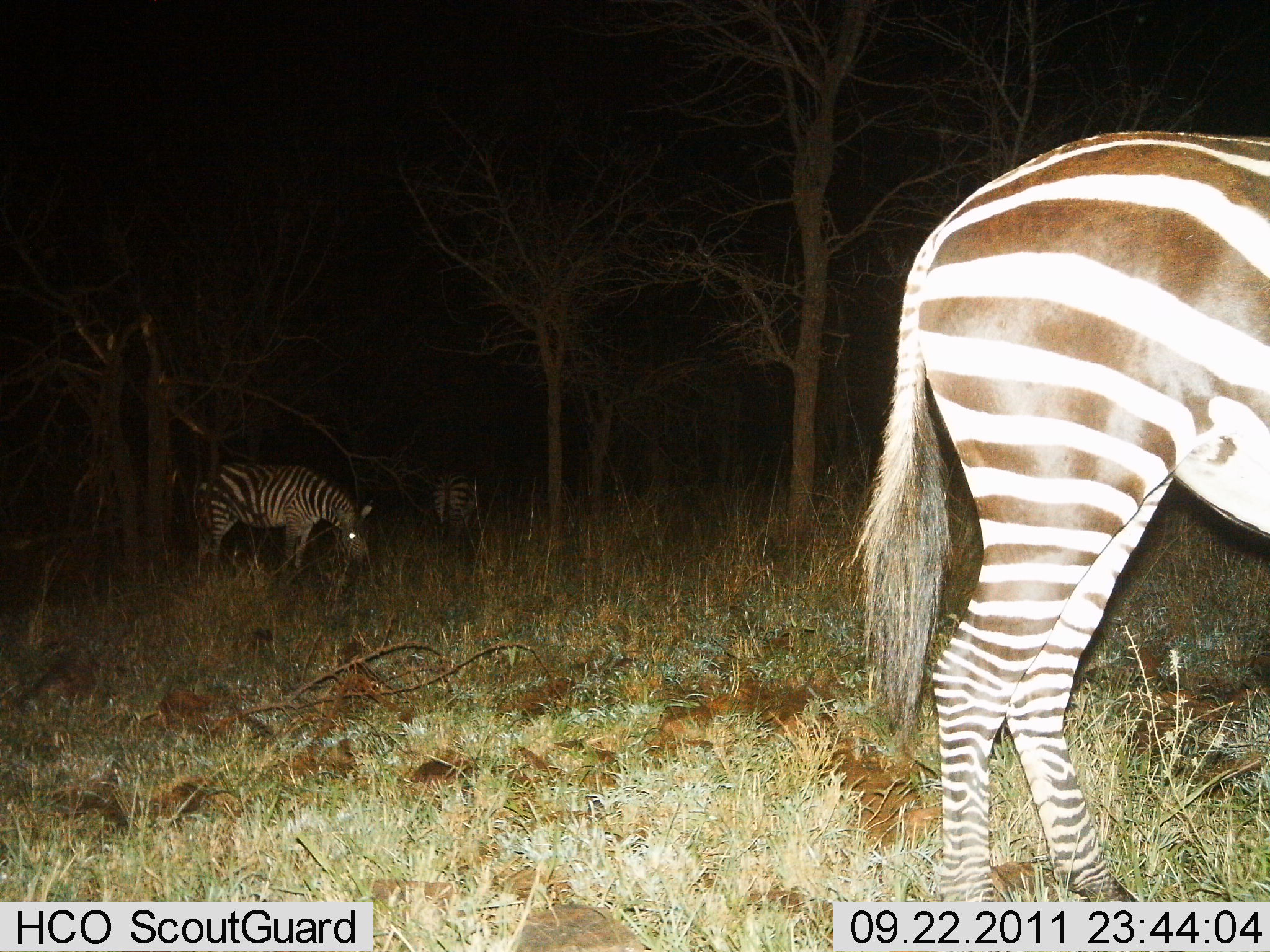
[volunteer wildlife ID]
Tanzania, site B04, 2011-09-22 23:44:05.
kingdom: Animalia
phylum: Chordata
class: Mammalia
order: Perissodactyla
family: Equidae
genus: Equus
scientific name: Equus quagga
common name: plains zebra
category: zebra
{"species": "zebra (plains zebra) (Equus quagga)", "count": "3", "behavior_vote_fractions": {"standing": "58%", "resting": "0%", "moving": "8%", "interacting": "0%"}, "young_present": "0%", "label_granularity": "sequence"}